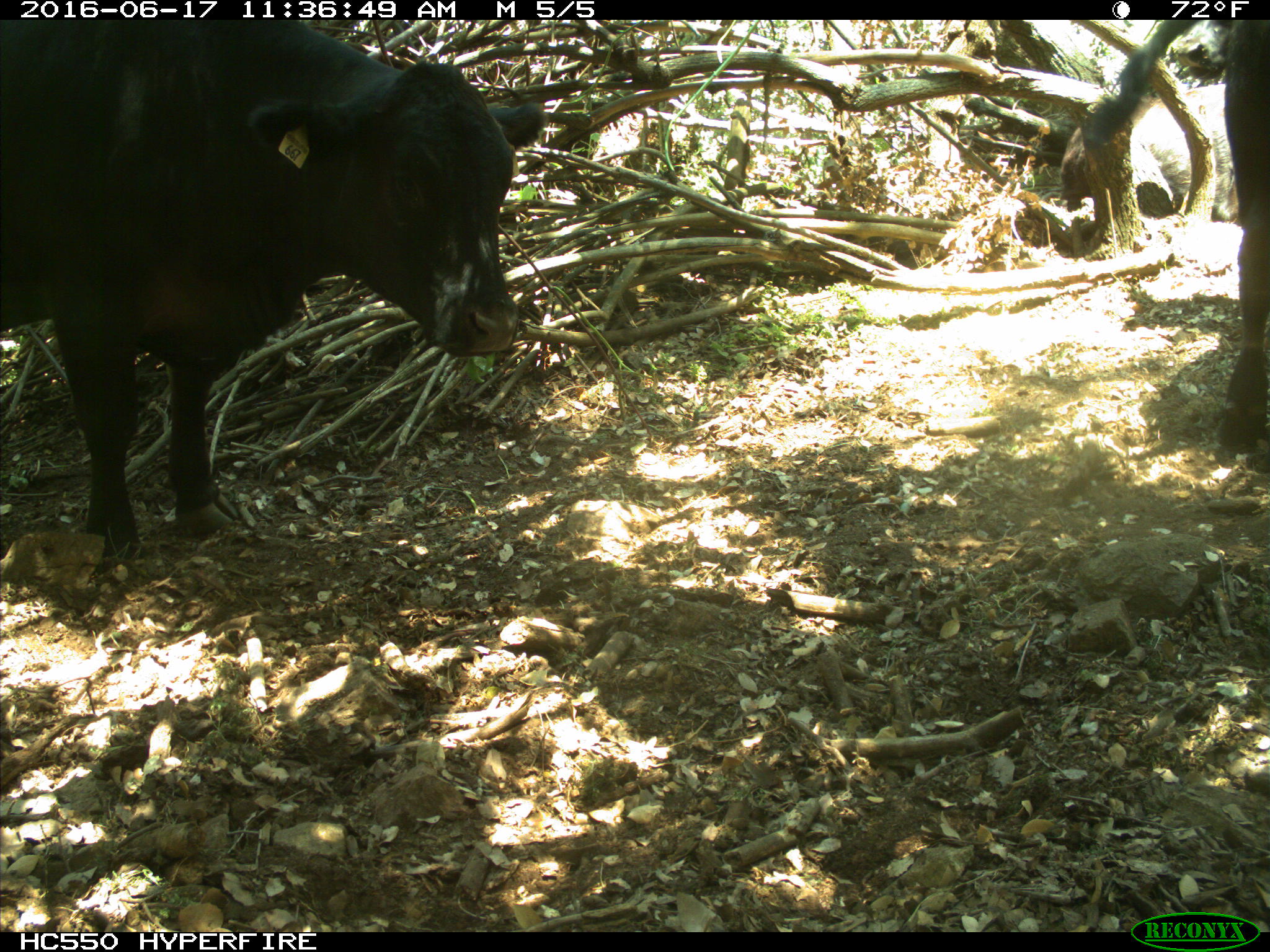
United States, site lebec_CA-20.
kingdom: Animalia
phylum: Chordata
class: Mammalia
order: Artiodactyla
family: Bovidae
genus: Bos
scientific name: Bos taurus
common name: domestic cow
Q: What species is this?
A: Bos taurus (domestic cow).